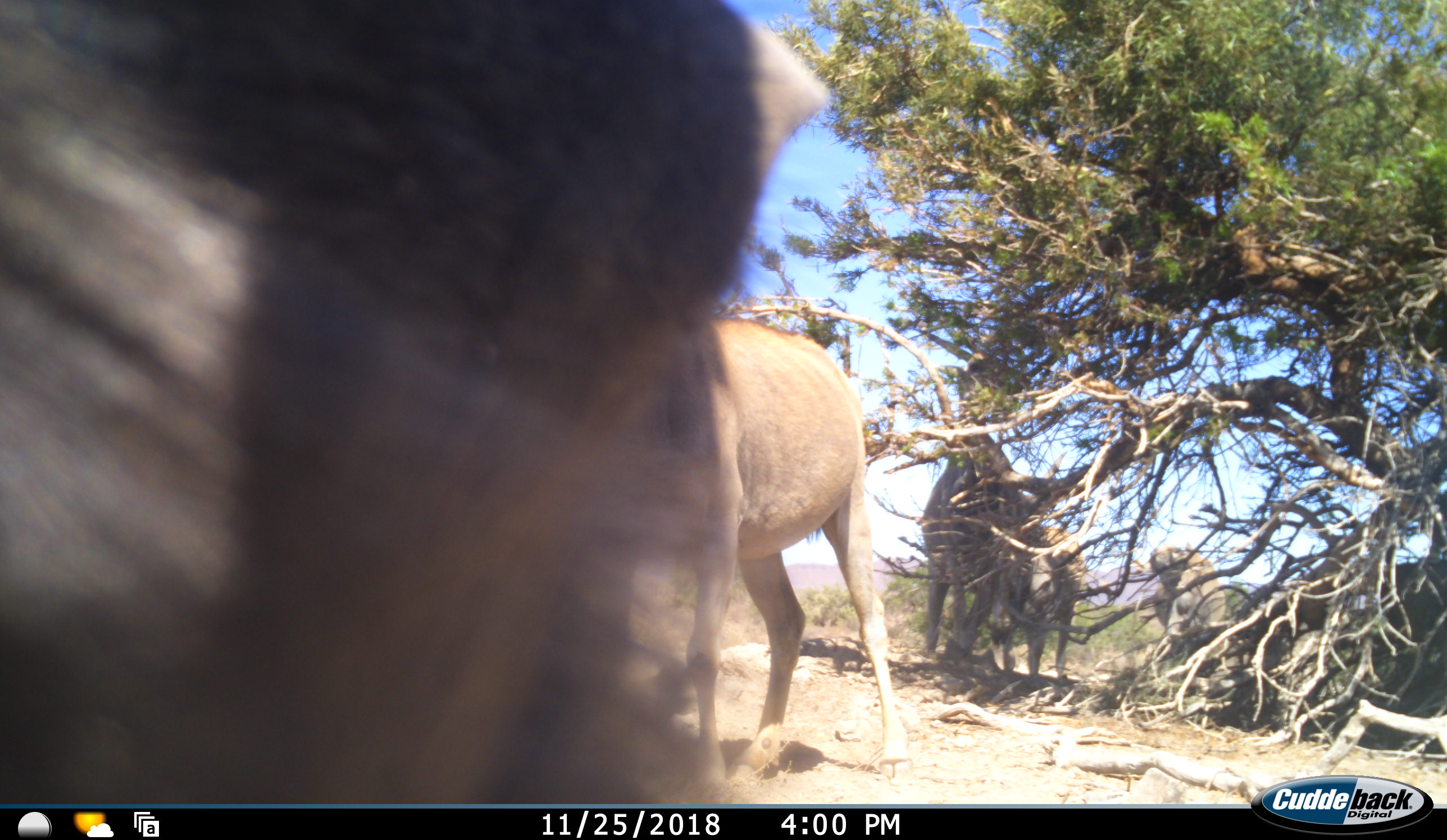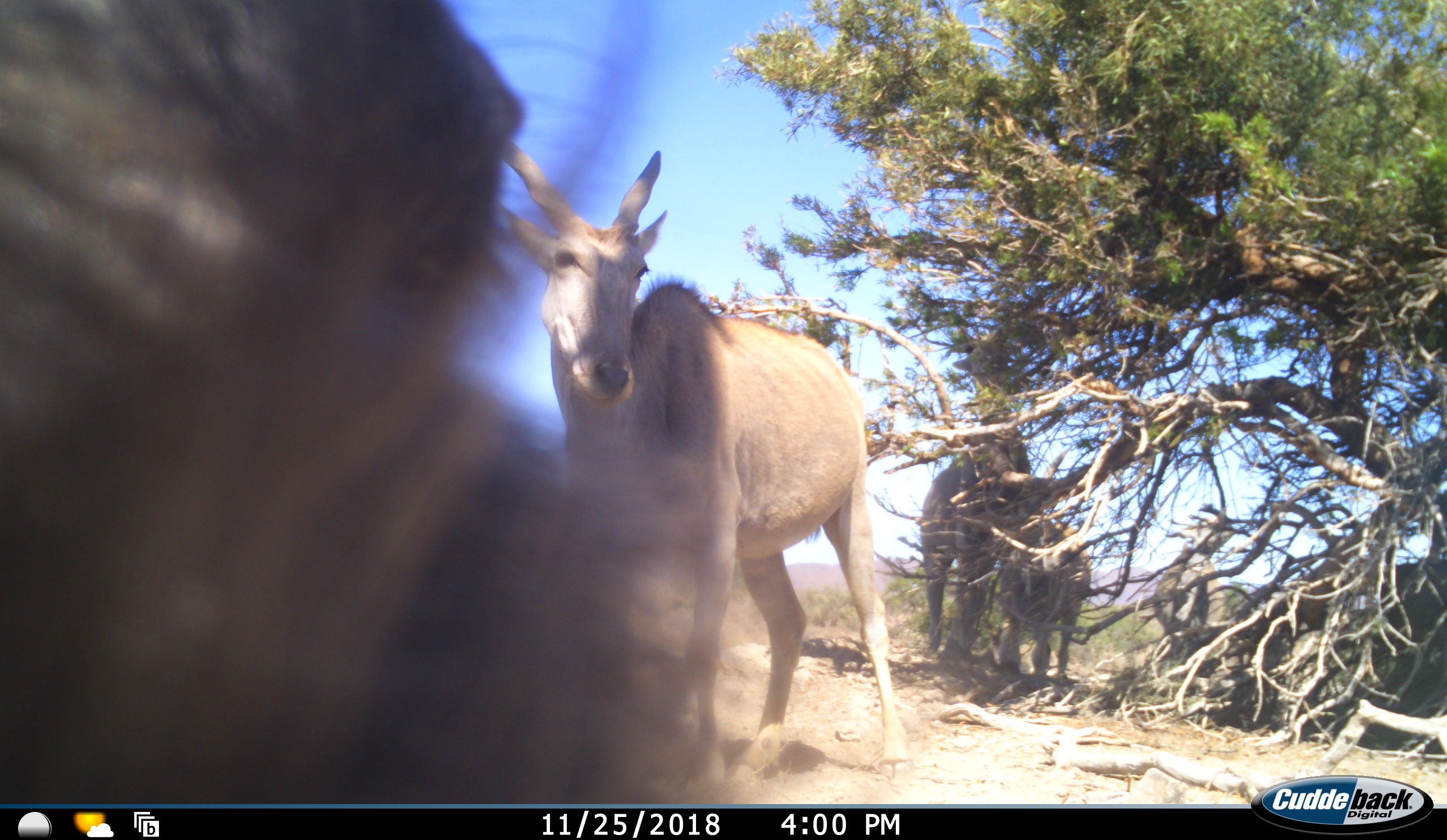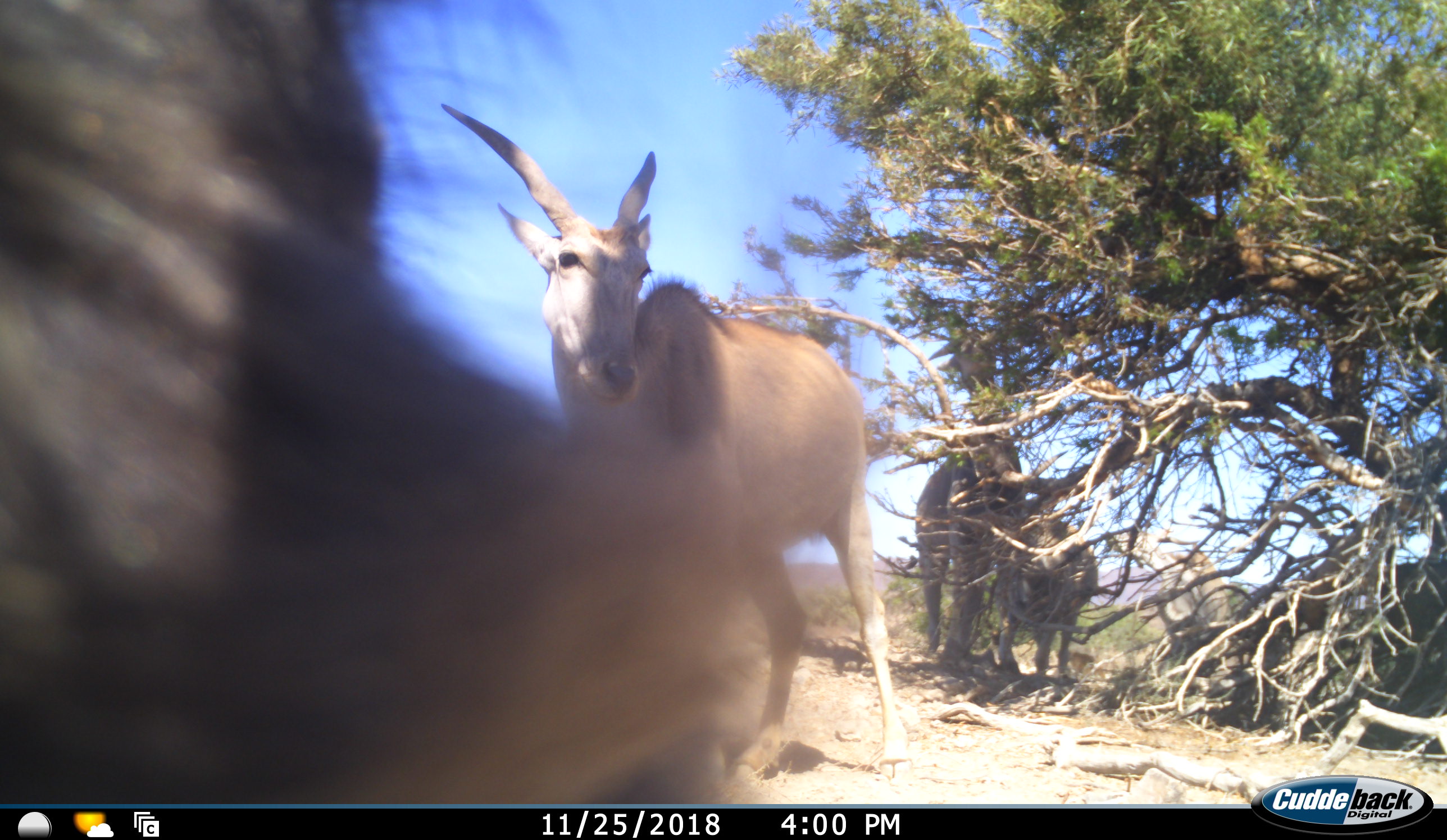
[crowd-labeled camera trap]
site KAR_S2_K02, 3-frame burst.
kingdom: Animalia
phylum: Chordata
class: Mammalia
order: Artiodactyla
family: Bovidae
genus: Tragelaphus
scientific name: Tragelaphus oryx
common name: eland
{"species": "eland (Tragelaphus oryx)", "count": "4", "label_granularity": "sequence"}